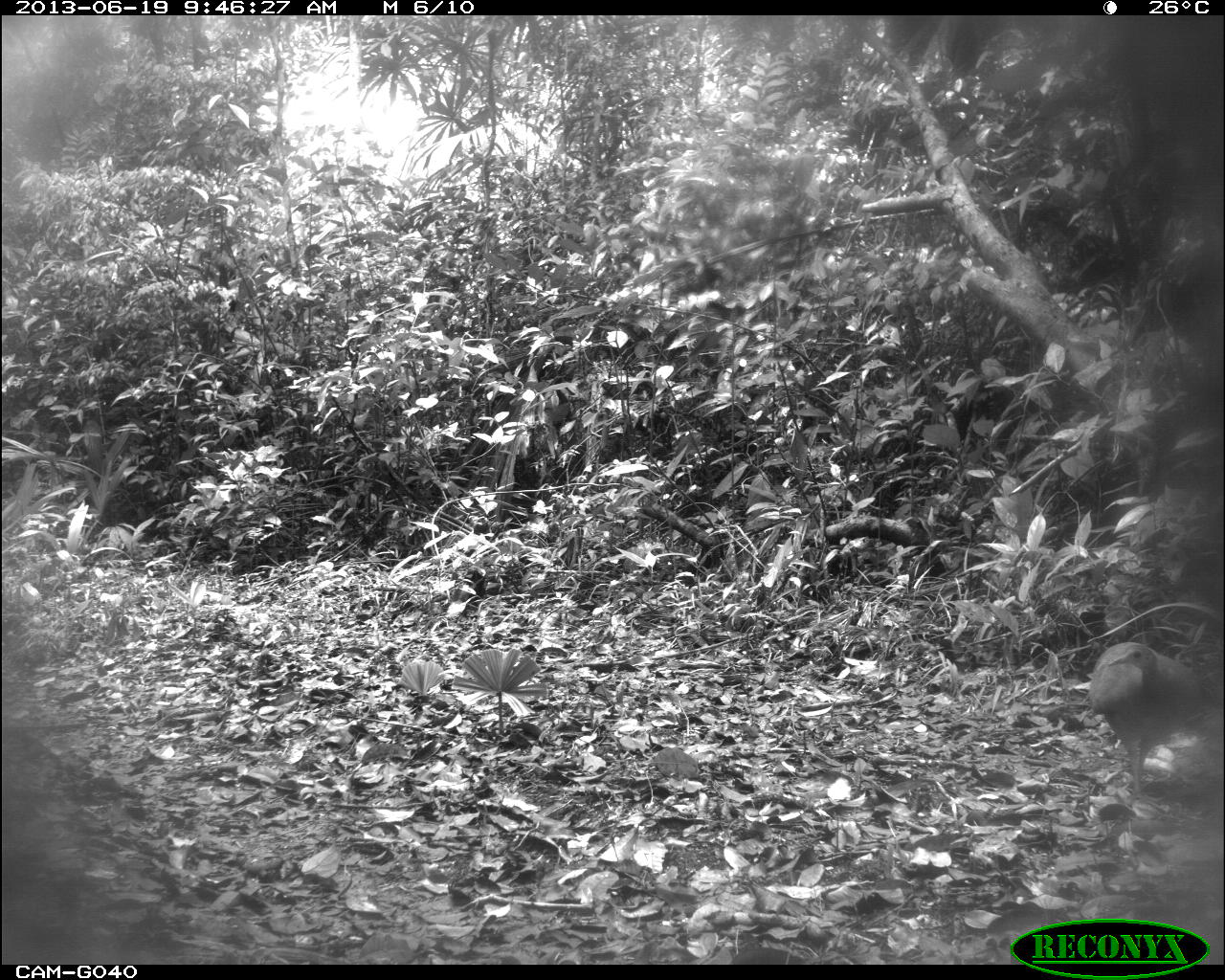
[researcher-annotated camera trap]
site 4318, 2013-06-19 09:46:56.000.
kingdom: Animalia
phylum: Chordata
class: Aves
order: Tinamiformes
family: Tinamidae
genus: Tinamus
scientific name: Tinamus major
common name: great tinamou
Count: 2.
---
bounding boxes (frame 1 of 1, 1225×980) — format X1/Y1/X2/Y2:
tinamus major: 1084/639/1225/807